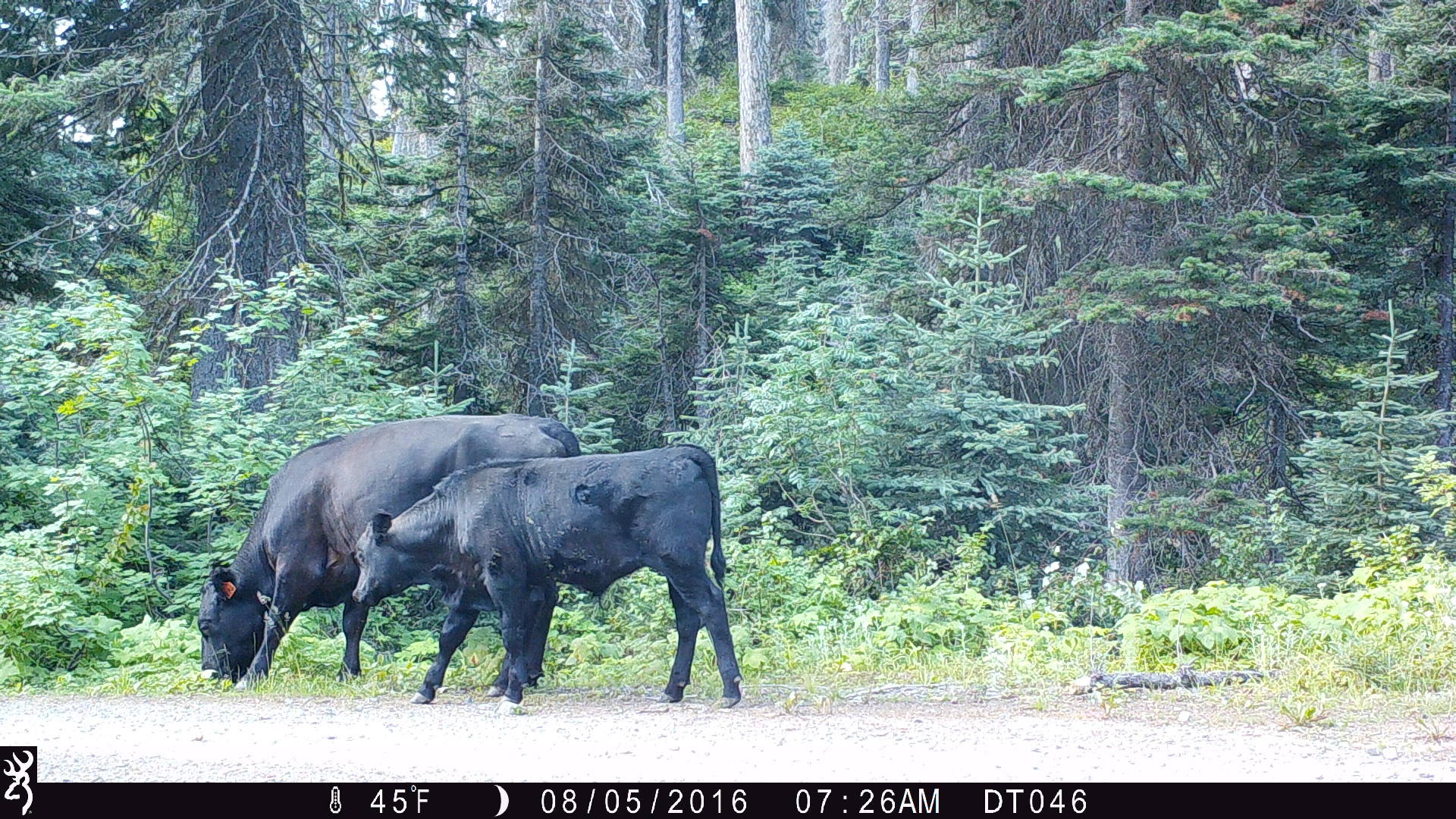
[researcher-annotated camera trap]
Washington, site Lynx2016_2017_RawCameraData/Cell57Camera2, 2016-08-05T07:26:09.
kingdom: Animalia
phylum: Chordata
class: Mammalia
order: Artiodactyla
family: Bovidae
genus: Bos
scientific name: Bos taurus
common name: domestic cattle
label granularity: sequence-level